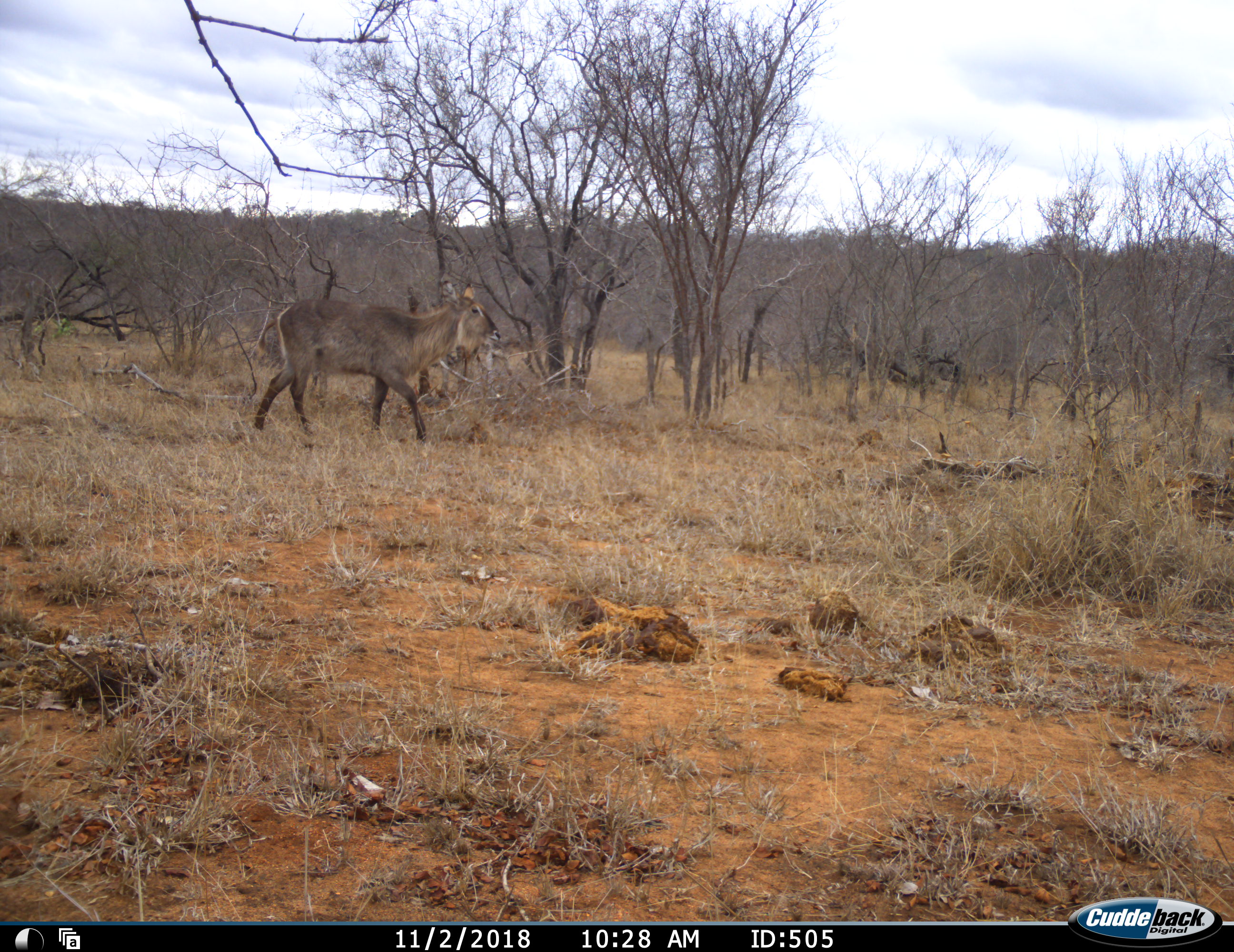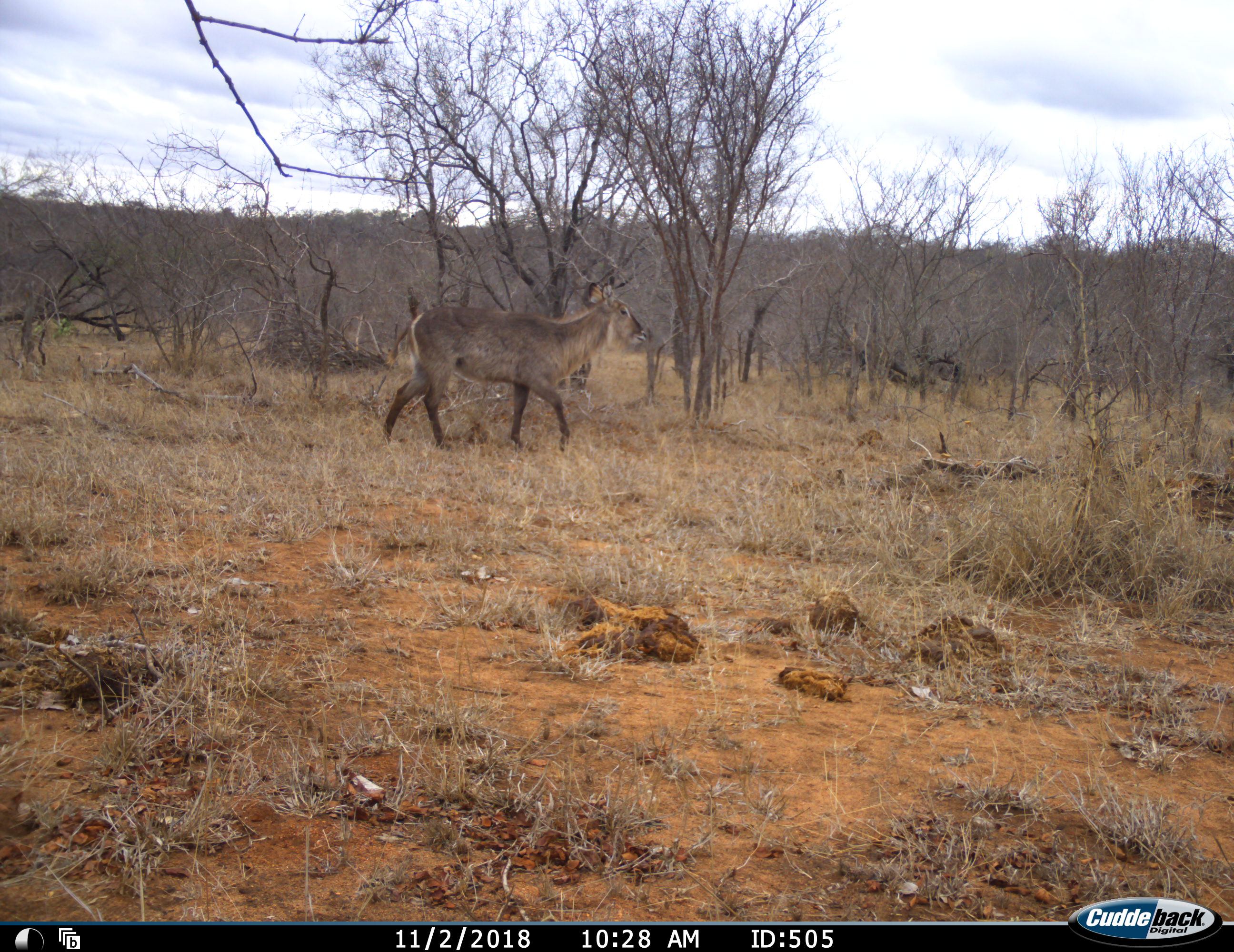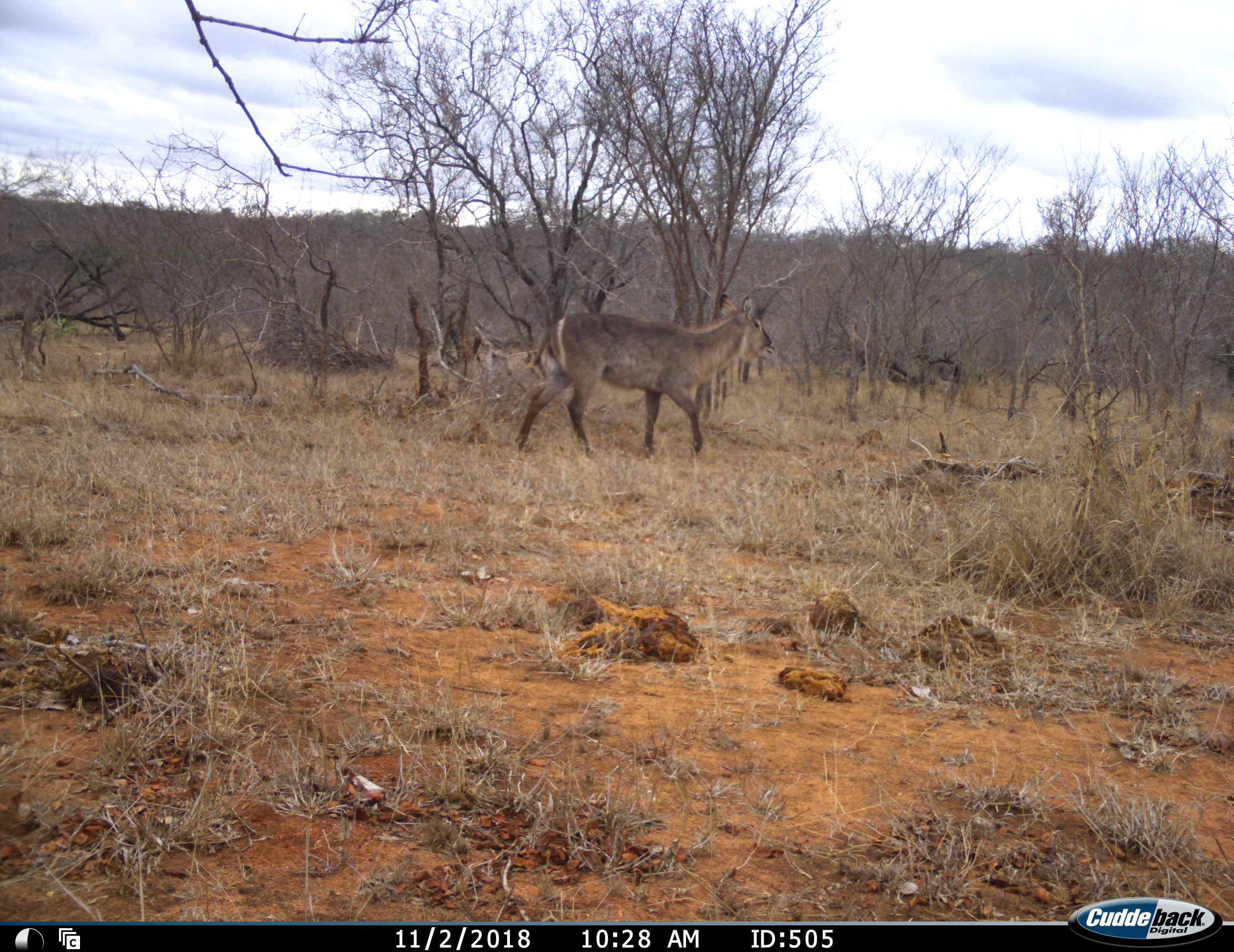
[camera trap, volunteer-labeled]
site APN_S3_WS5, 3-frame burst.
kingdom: Animalia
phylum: Chordata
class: Mammalia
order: Artiodactyla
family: Bovidae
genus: Kobus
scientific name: Kobus ellipsiprymnus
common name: waterbuck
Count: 1.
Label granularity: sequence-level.